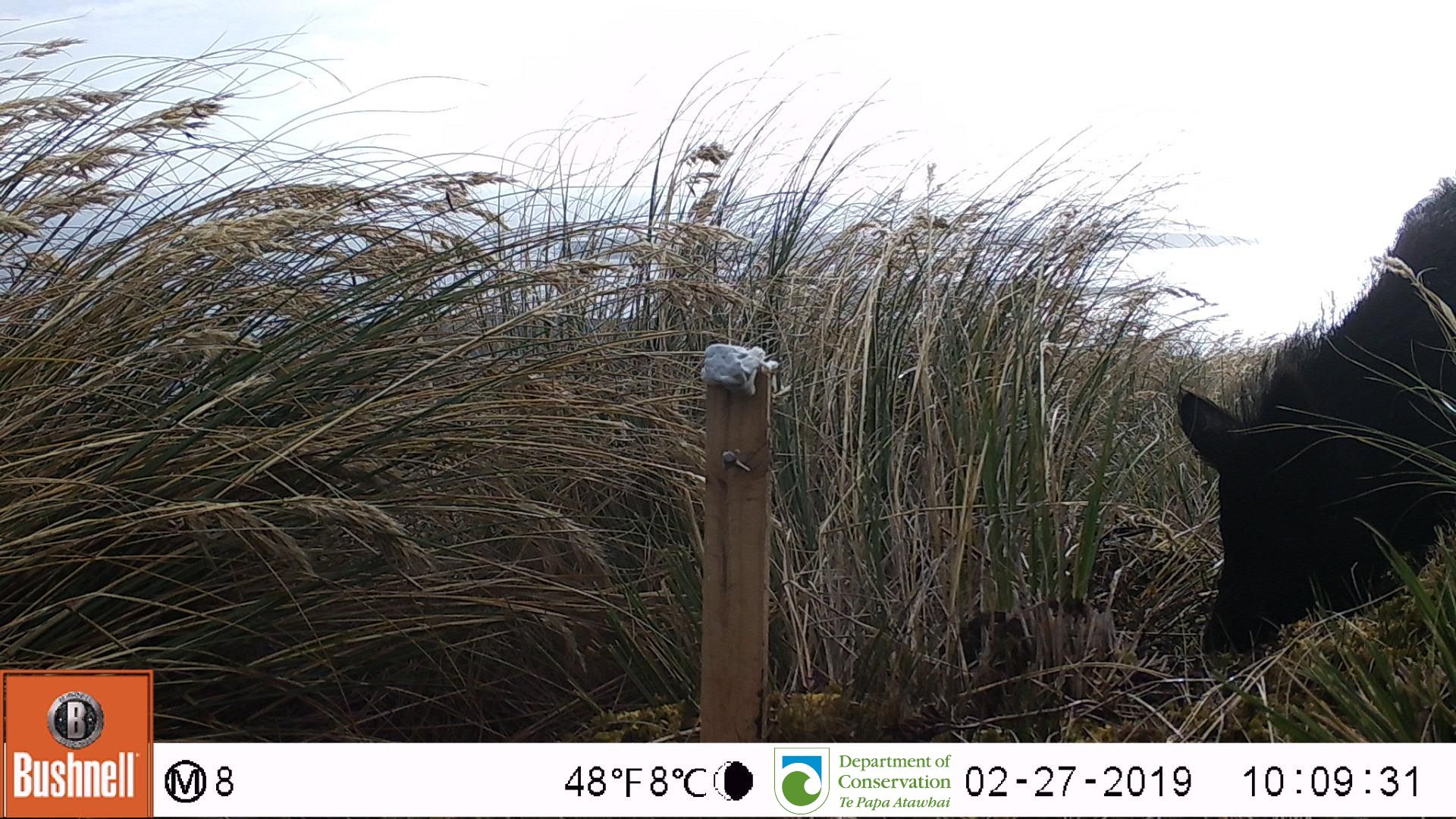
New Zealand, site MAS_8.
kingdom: Animalia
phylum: Chordata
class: Mammalia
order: Artiodactyla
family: Suidae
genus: Sus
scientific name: Sus scrofa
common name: pig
Pig (Sus scrofa).